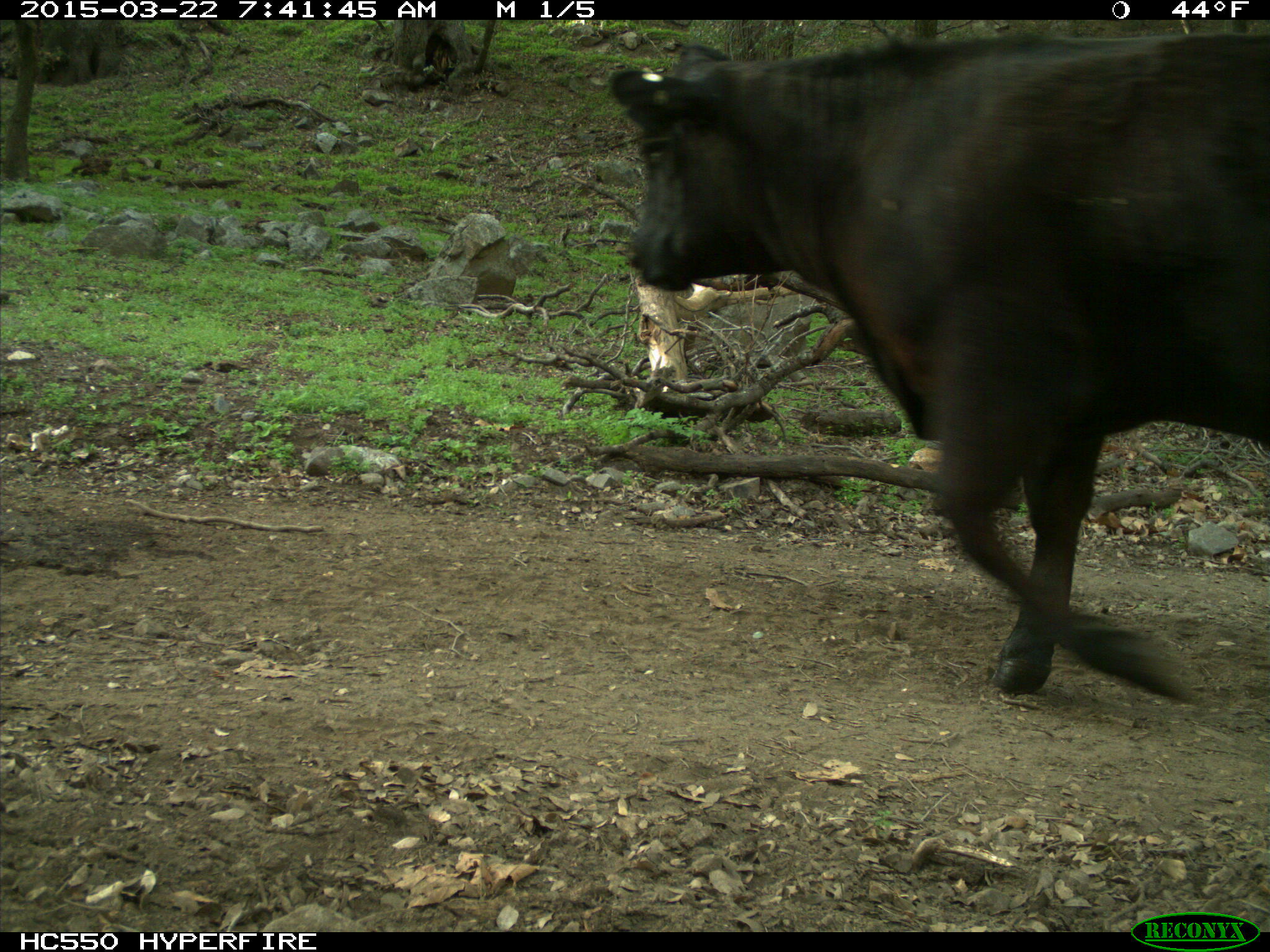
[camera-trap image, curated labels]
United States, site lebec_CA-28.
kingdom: Animalia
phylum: Chordata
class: Mammalia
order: Artiodactyla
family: Bovidae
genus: Bos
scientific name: Bos taurus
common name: domestic cow